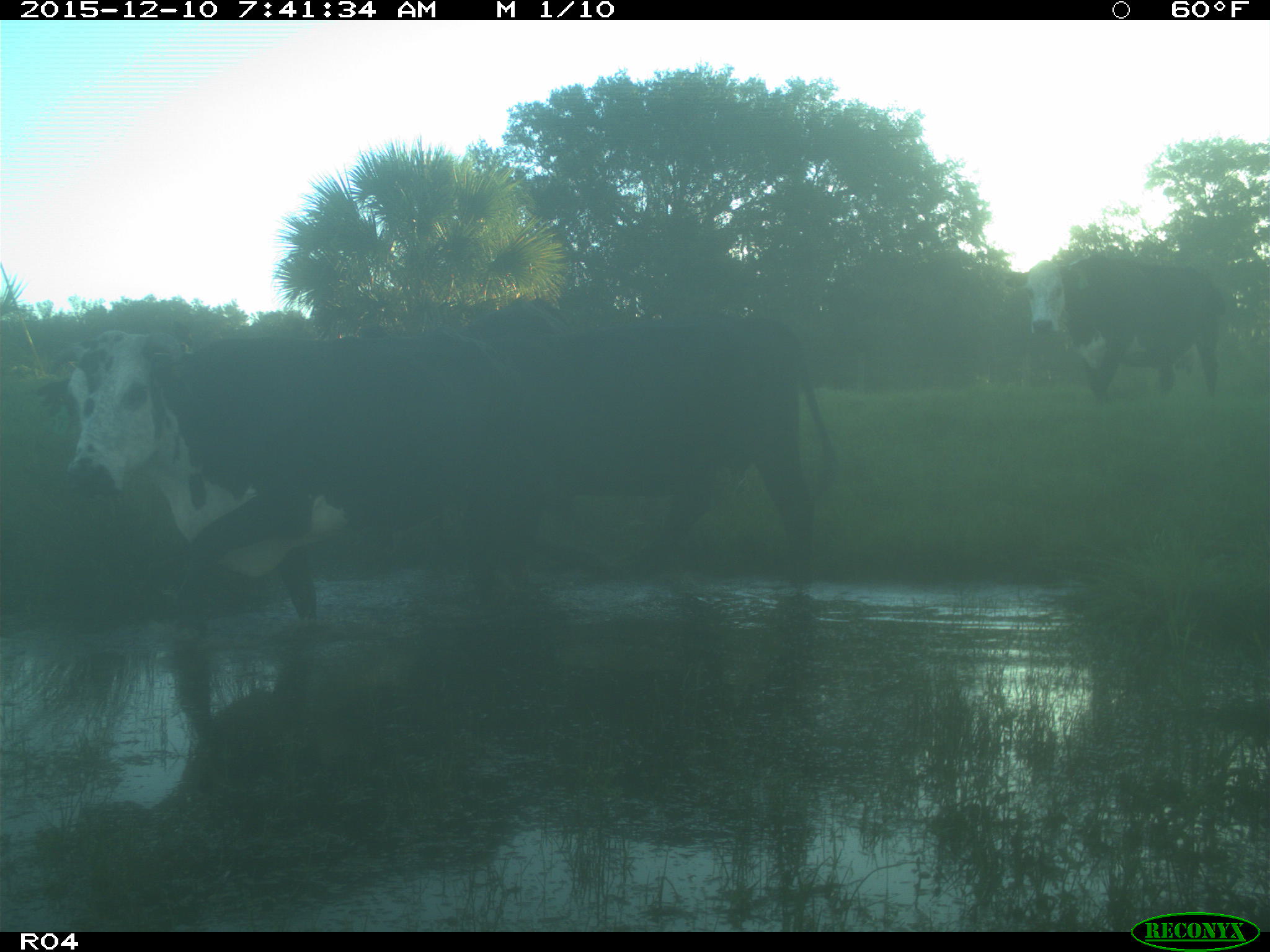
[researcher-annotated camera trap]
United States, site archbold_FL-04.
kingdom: Animalia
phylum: Chordata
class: Mammalia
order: Artiodactyla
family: Bovidae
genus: Bos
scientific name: Bos taurus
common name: domestic cow